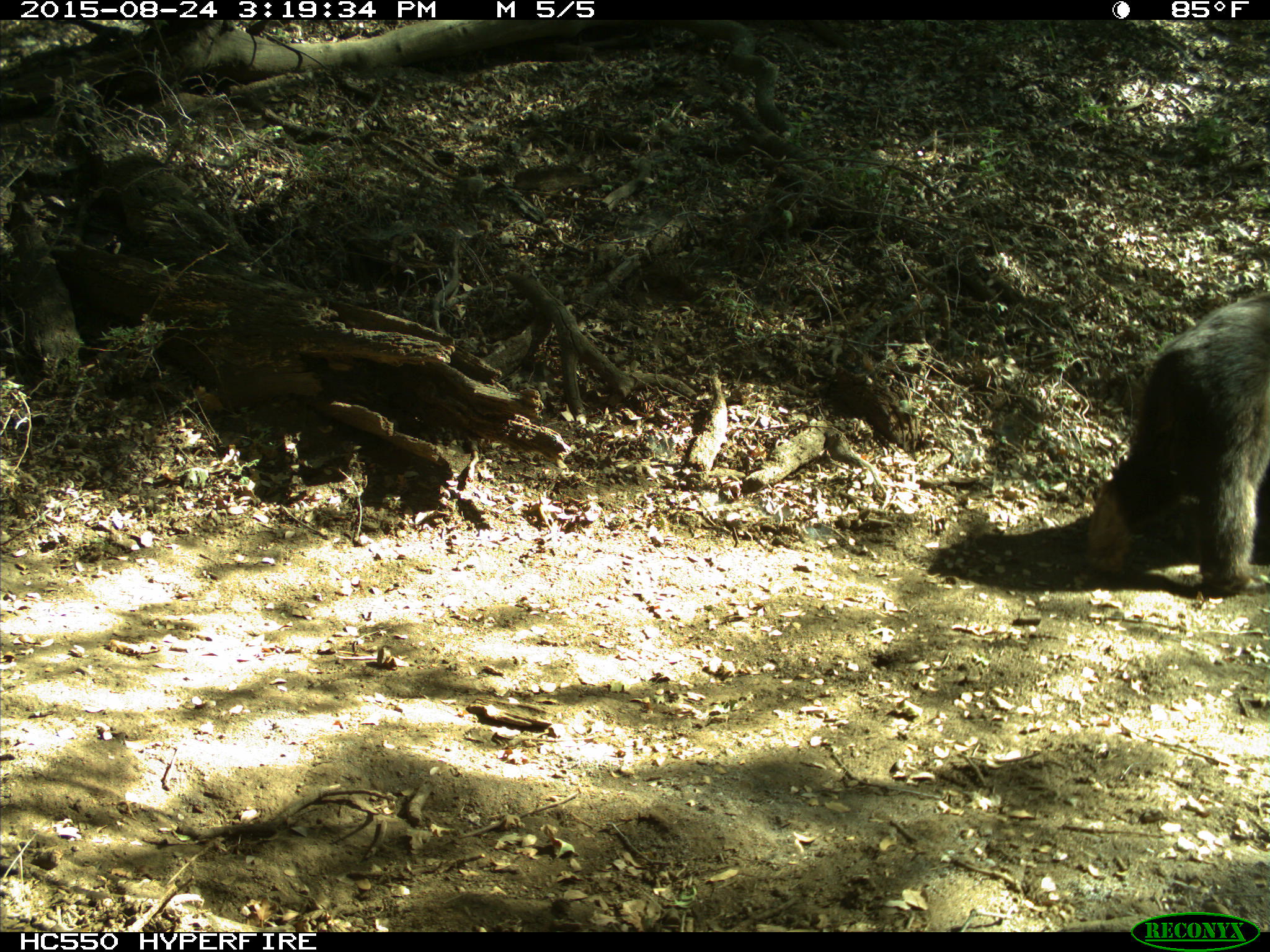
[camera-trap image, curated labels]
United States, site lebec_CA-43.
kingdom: Animalia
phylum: Chordata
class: Mammalia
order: Carnivora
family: Ursidae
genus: Ursus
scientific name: Ursus americanus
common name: american black bear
Ursus americanus (american black bear).